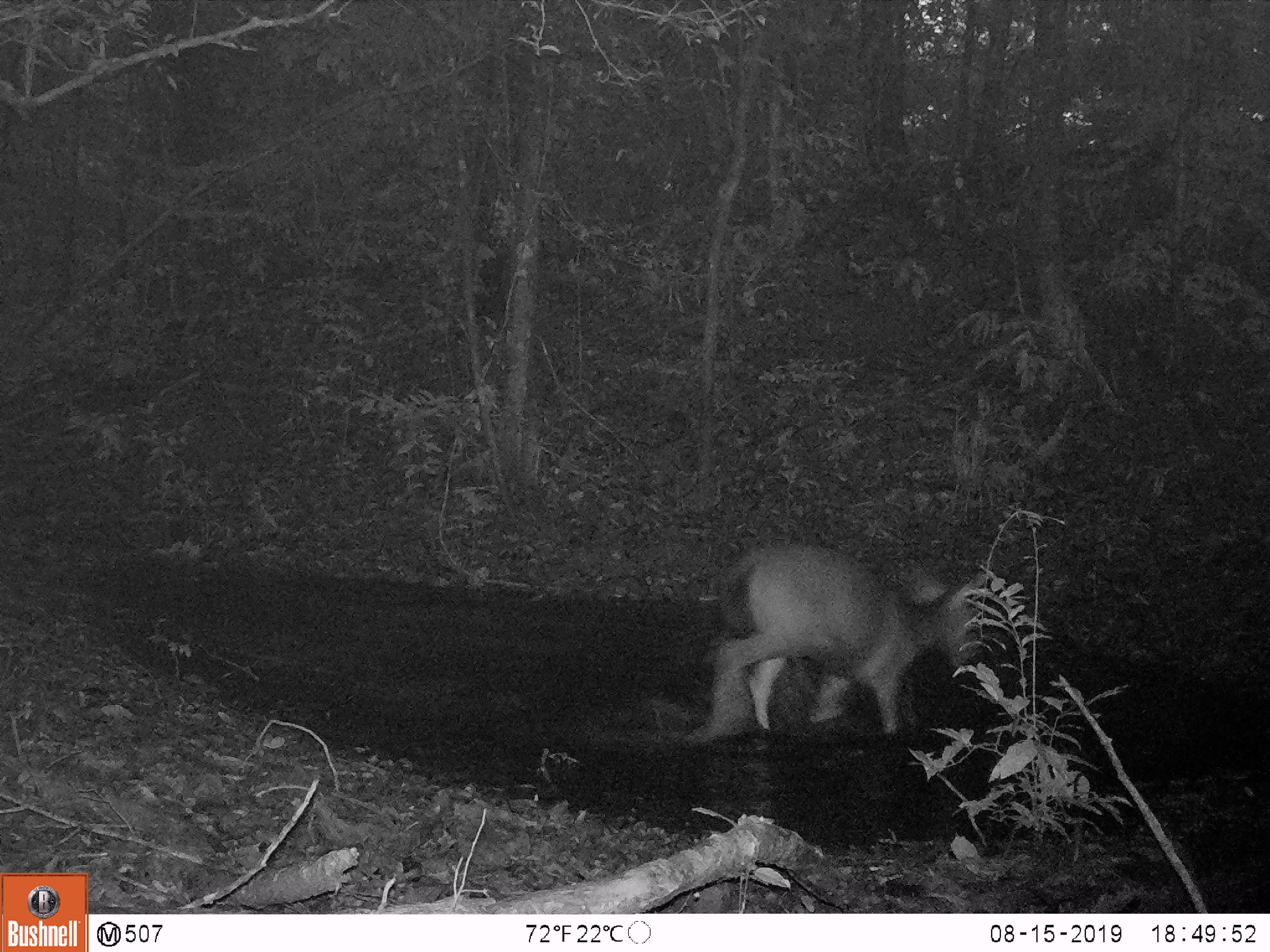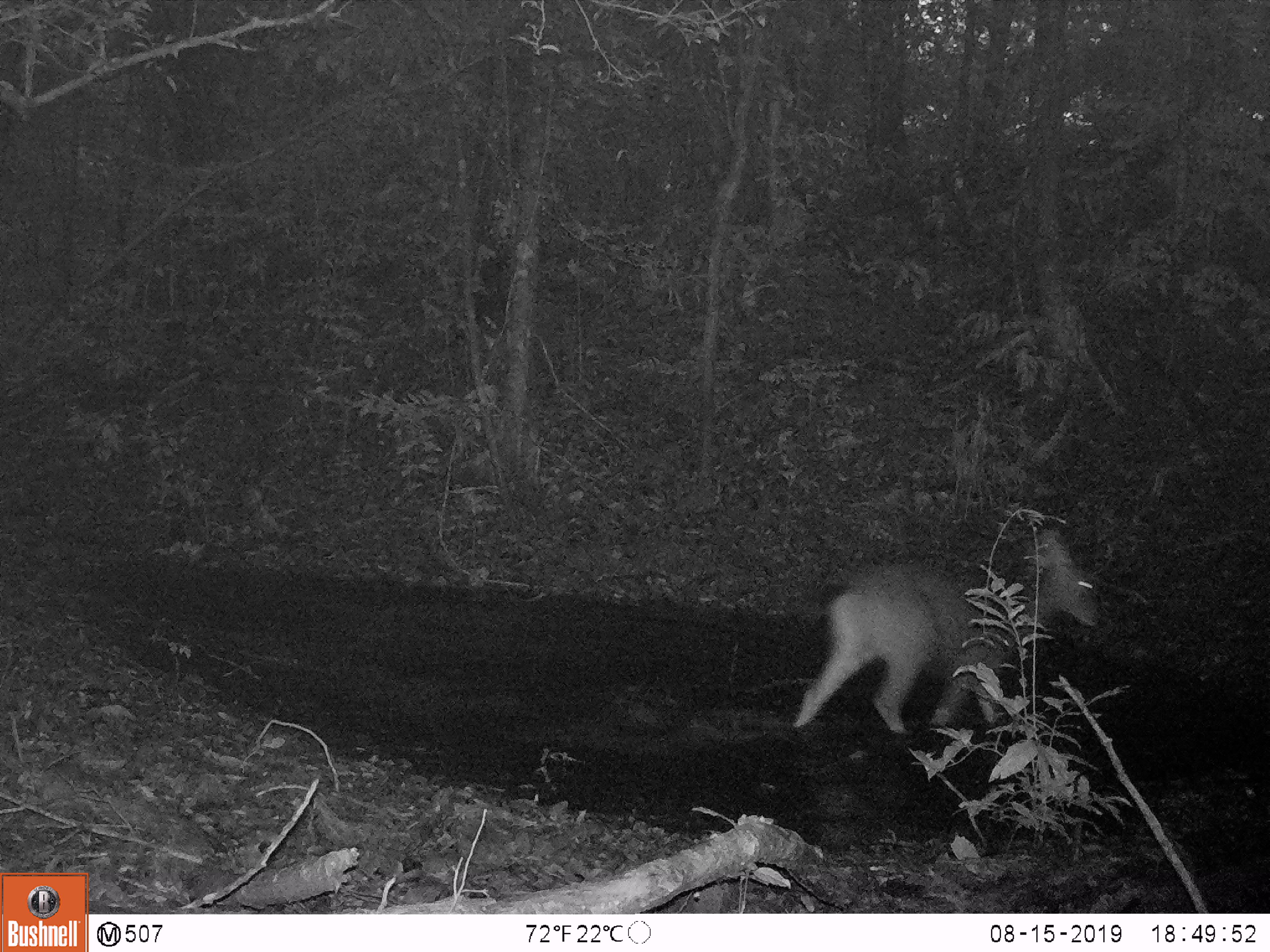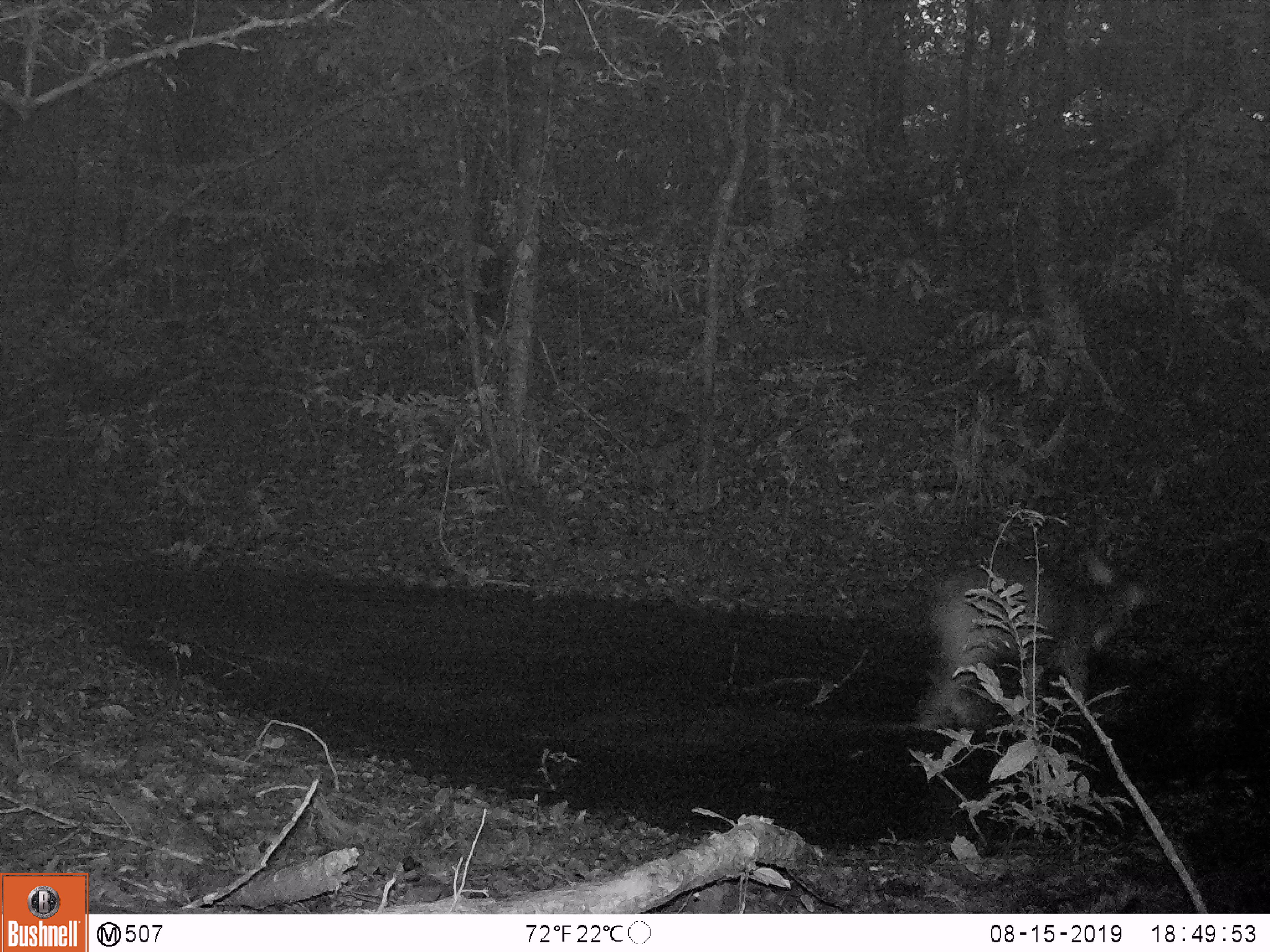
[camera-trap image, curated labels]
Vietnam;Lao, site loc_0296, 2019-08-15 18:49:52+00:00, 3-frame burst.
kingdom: Animalia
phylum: Chordata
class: Mammalia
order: Artiodactyla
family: Cervidae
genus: Rusa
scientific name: Rusa unicolor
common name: sambar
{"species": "sambar (Rusa unicolor)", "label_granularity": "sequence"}